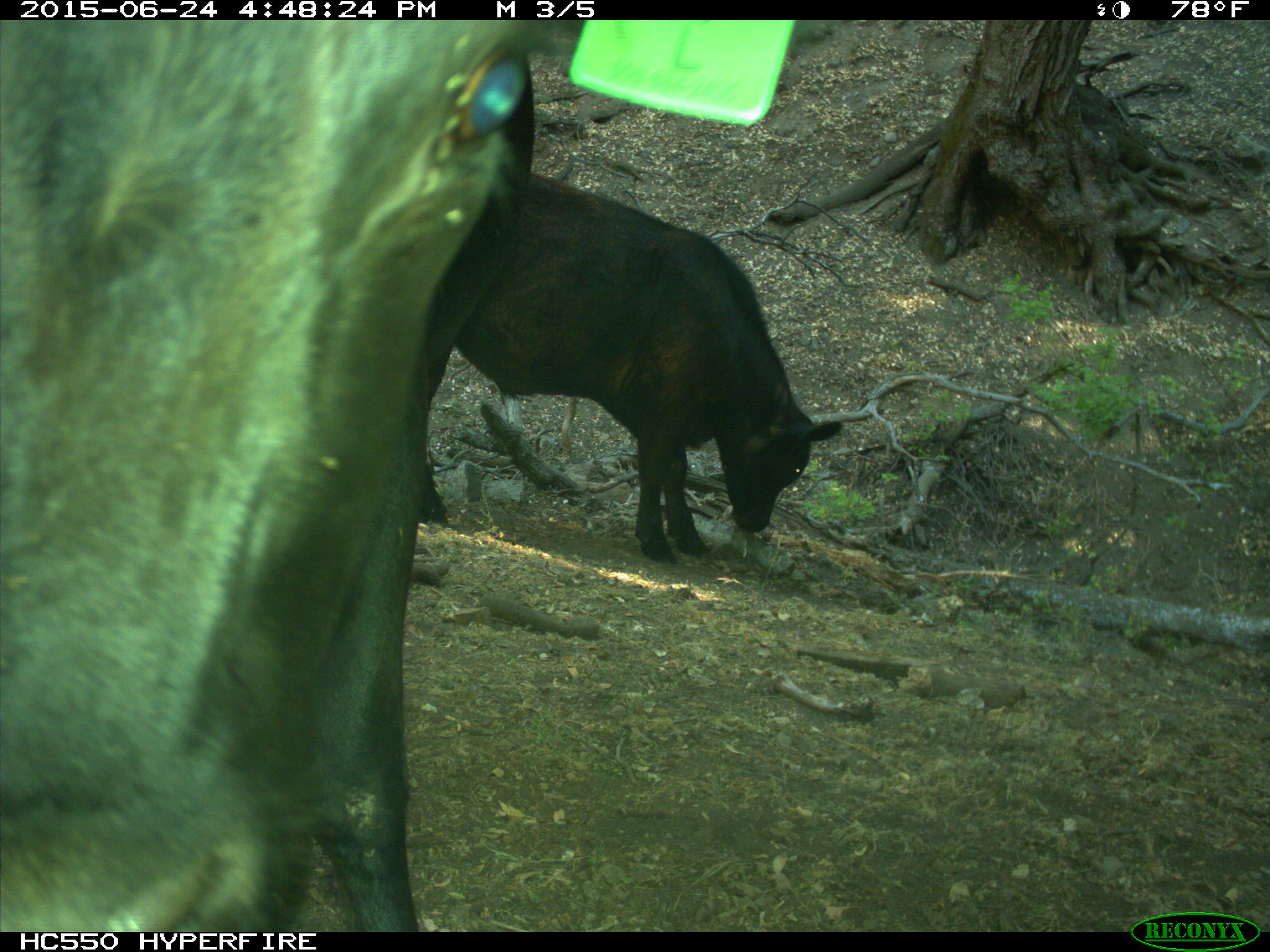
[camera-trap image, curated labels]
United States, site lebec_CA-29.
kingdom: Animalia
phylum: Chordata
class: Mammalia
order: Artiodactyla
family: Bovidae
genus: Bos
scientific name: Bos taurus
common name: domestic cow